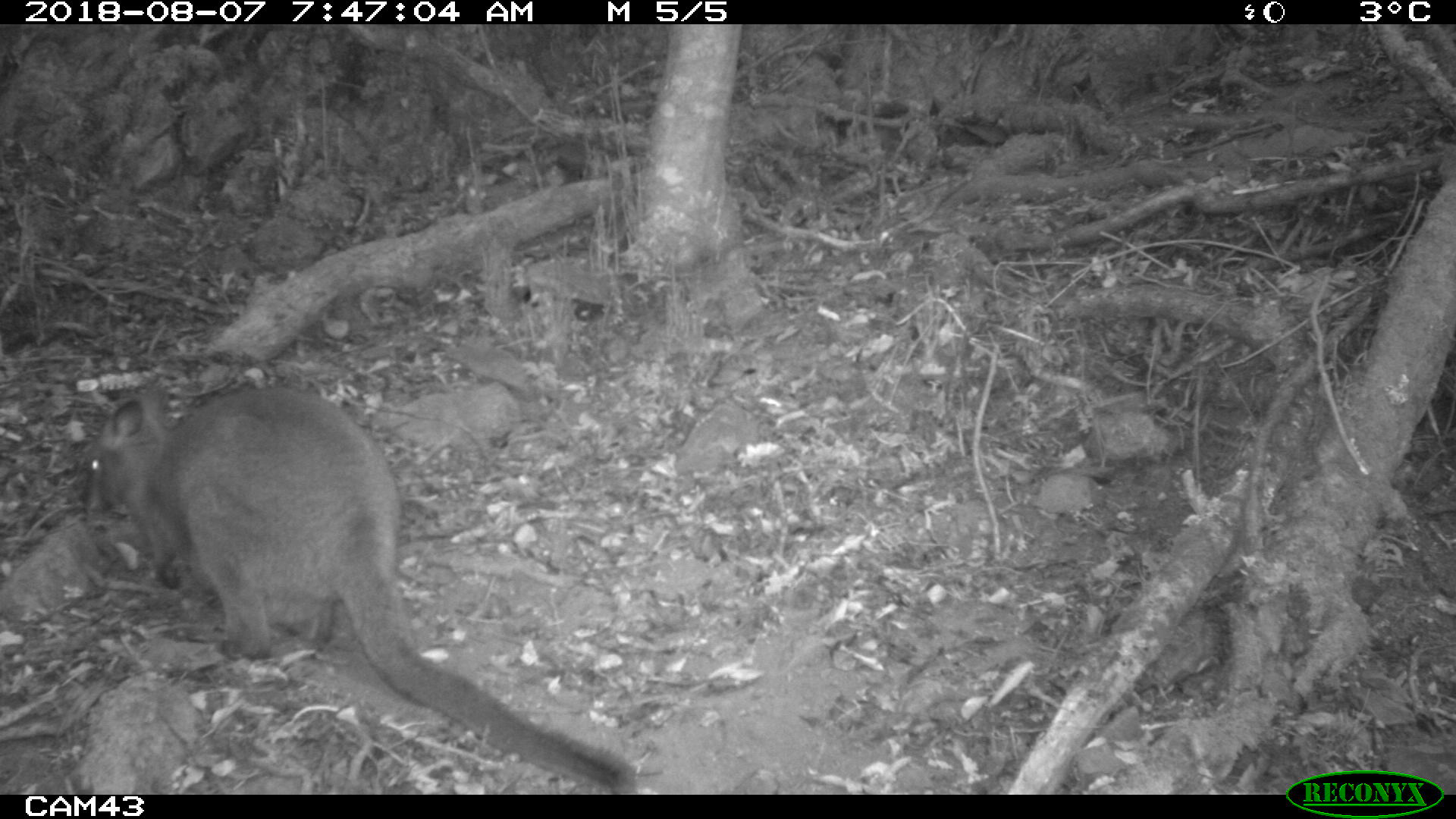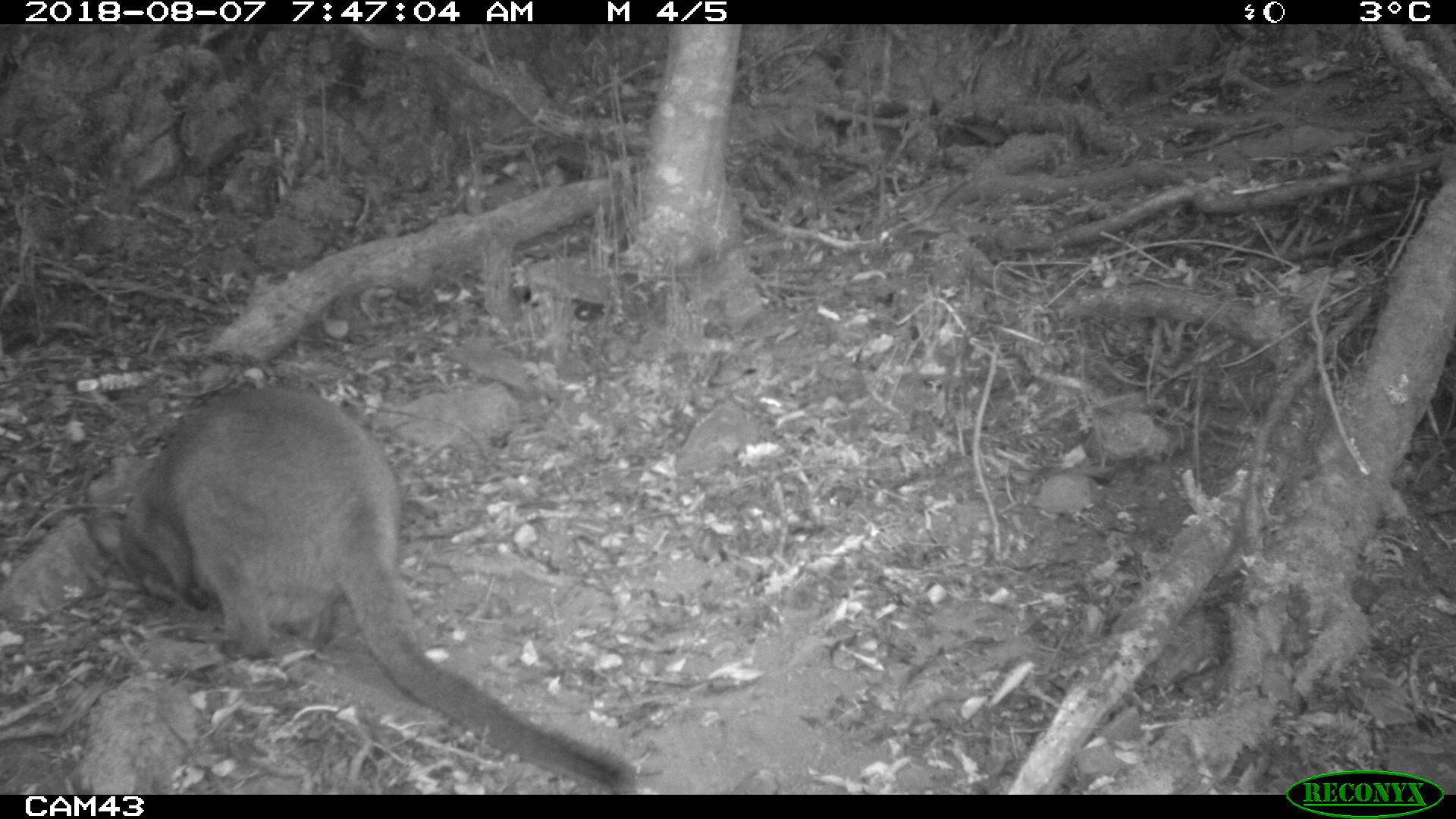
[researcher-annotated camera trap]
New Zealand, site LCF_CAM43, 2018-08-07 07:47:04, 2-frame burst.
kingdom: Animalia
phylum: Chordata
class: Mammalia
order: Diprotodontia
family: Macropodidae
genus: Notamacropus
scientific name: Notamacropus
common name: wallaby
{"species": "wallaby (Notamacropus)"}